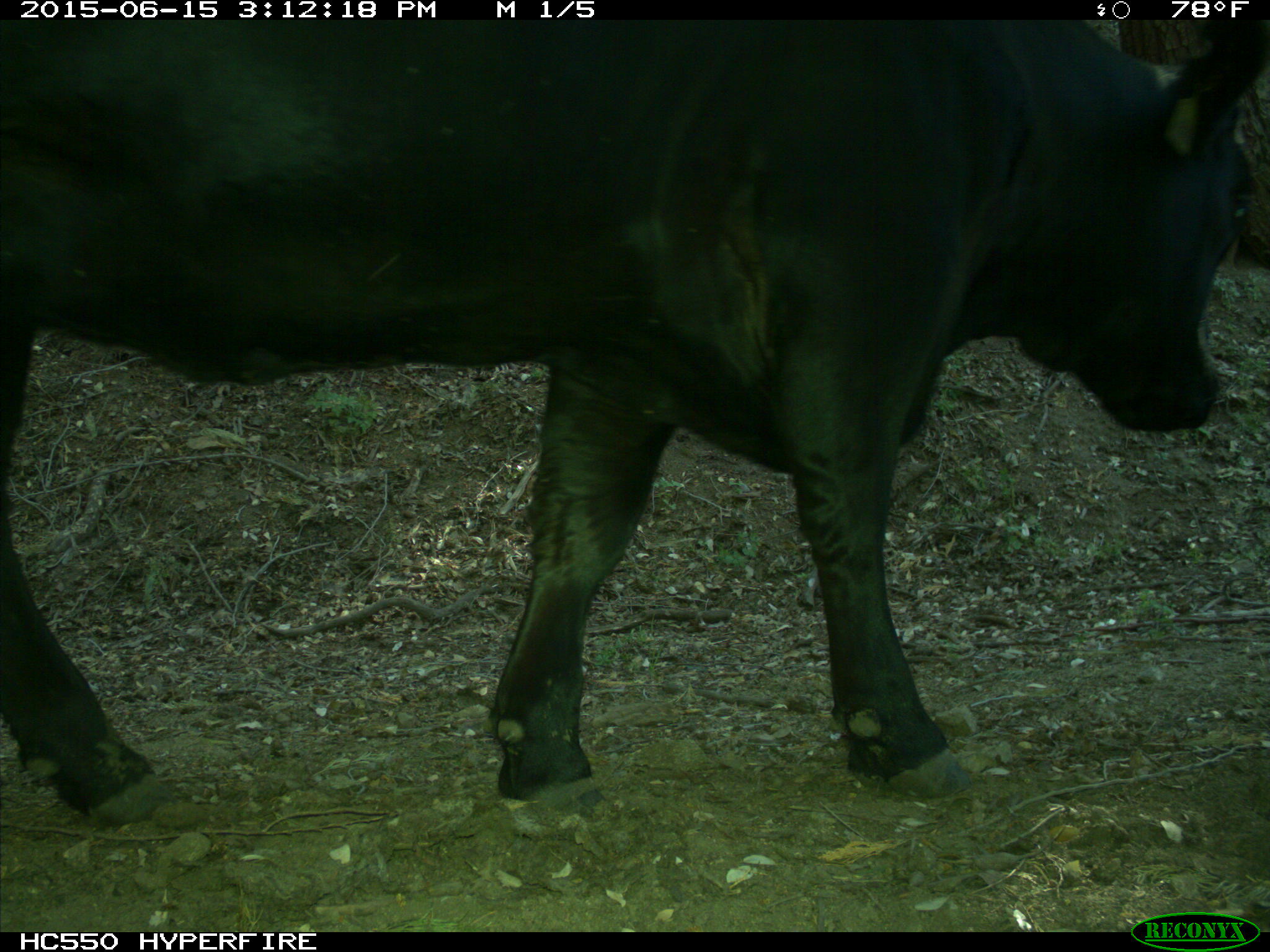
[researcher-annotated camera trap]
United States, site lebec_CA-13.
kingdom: Animalia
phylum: Chordata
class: Mammalia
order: Artiodactyla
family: Bovidae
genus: Bos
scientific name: Bos taurus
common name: domestic cow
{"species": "Bos taurus (domestic cow)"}